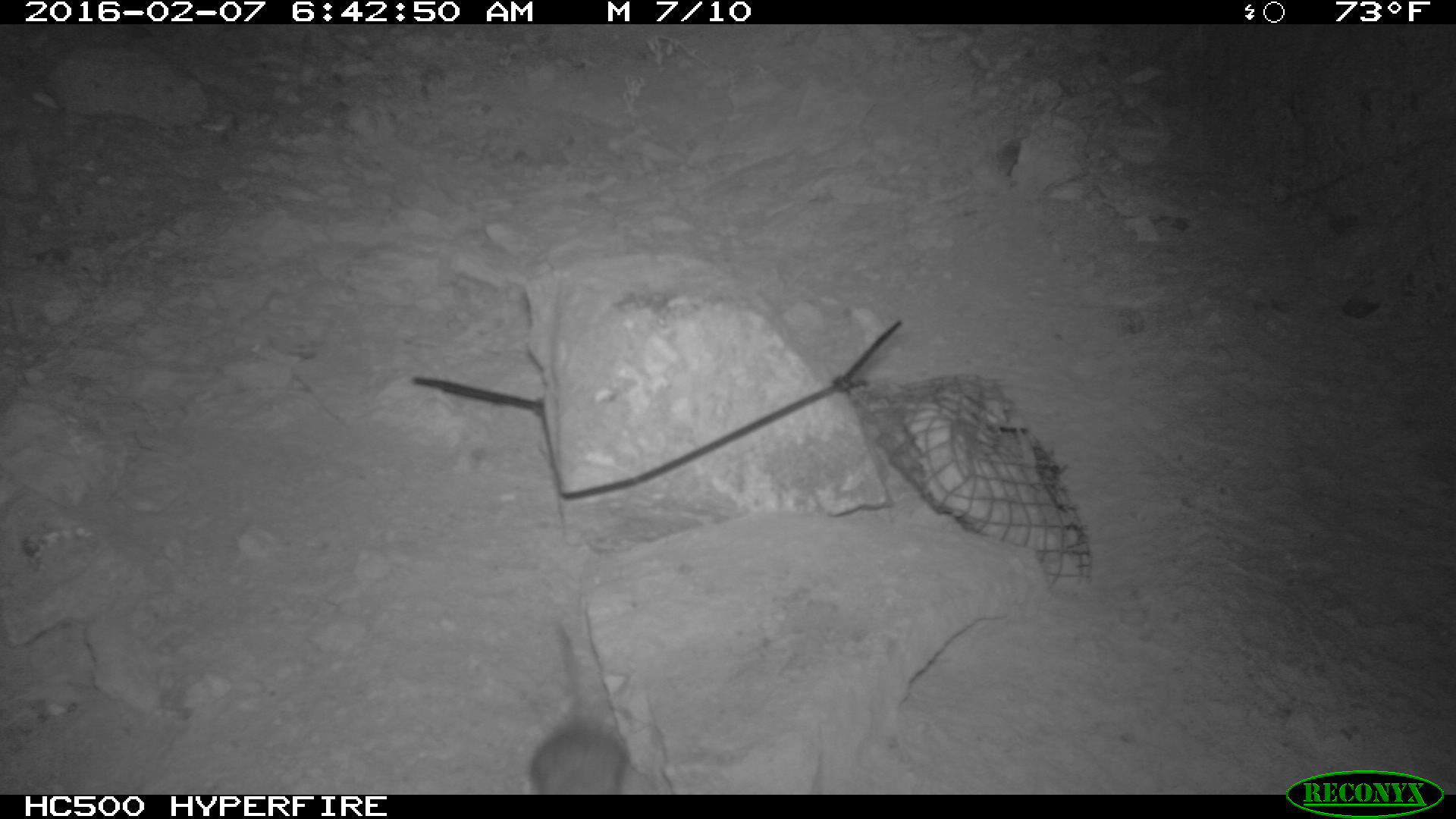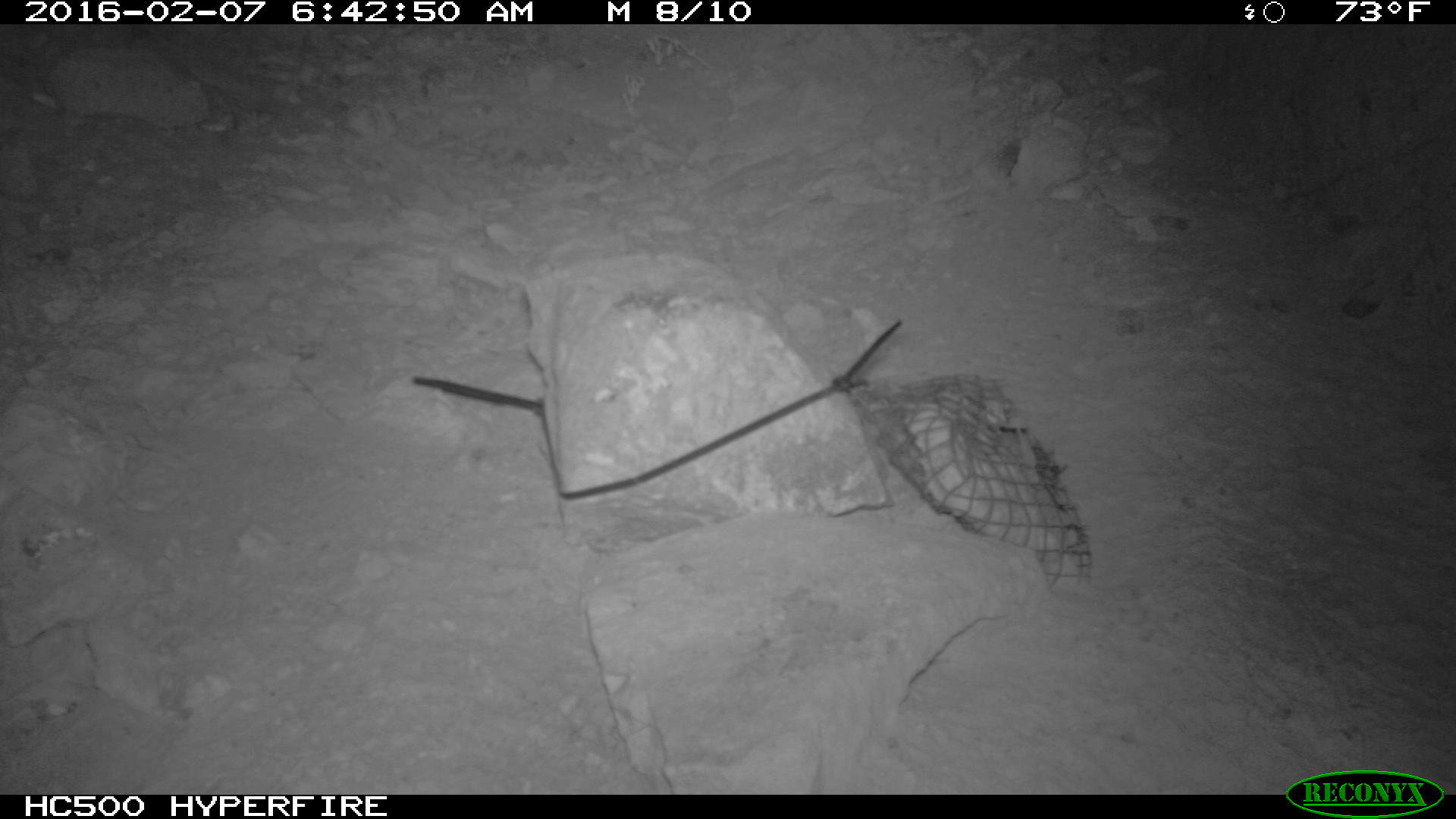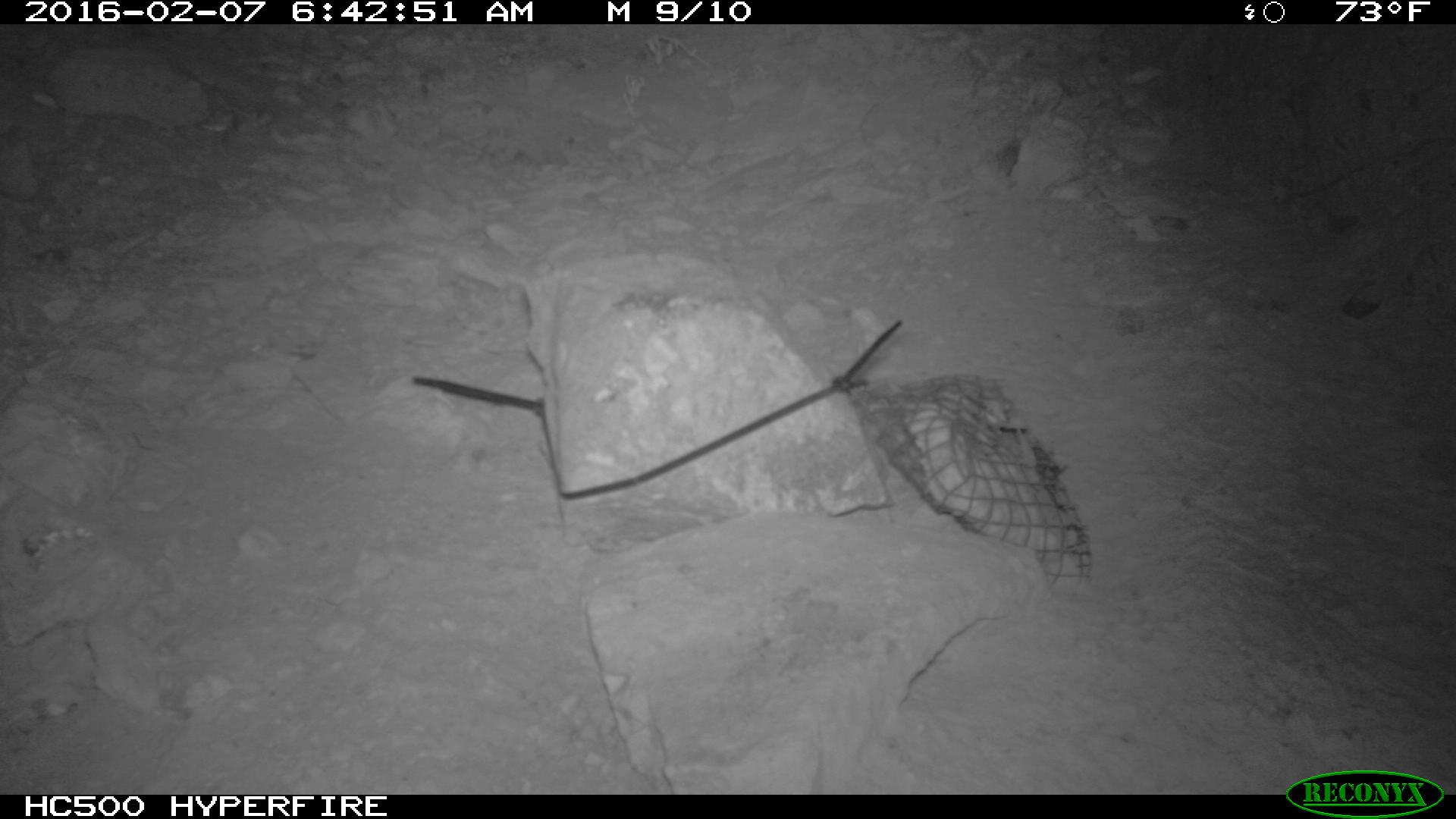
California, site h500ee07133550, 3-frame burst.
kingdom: Animalia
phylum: Chordata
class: Mammalia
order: Rodentia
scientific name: Rodentia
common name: rodent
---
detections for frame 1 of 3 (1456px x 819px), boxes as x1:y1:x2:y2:
rodent: 527:620:629:795